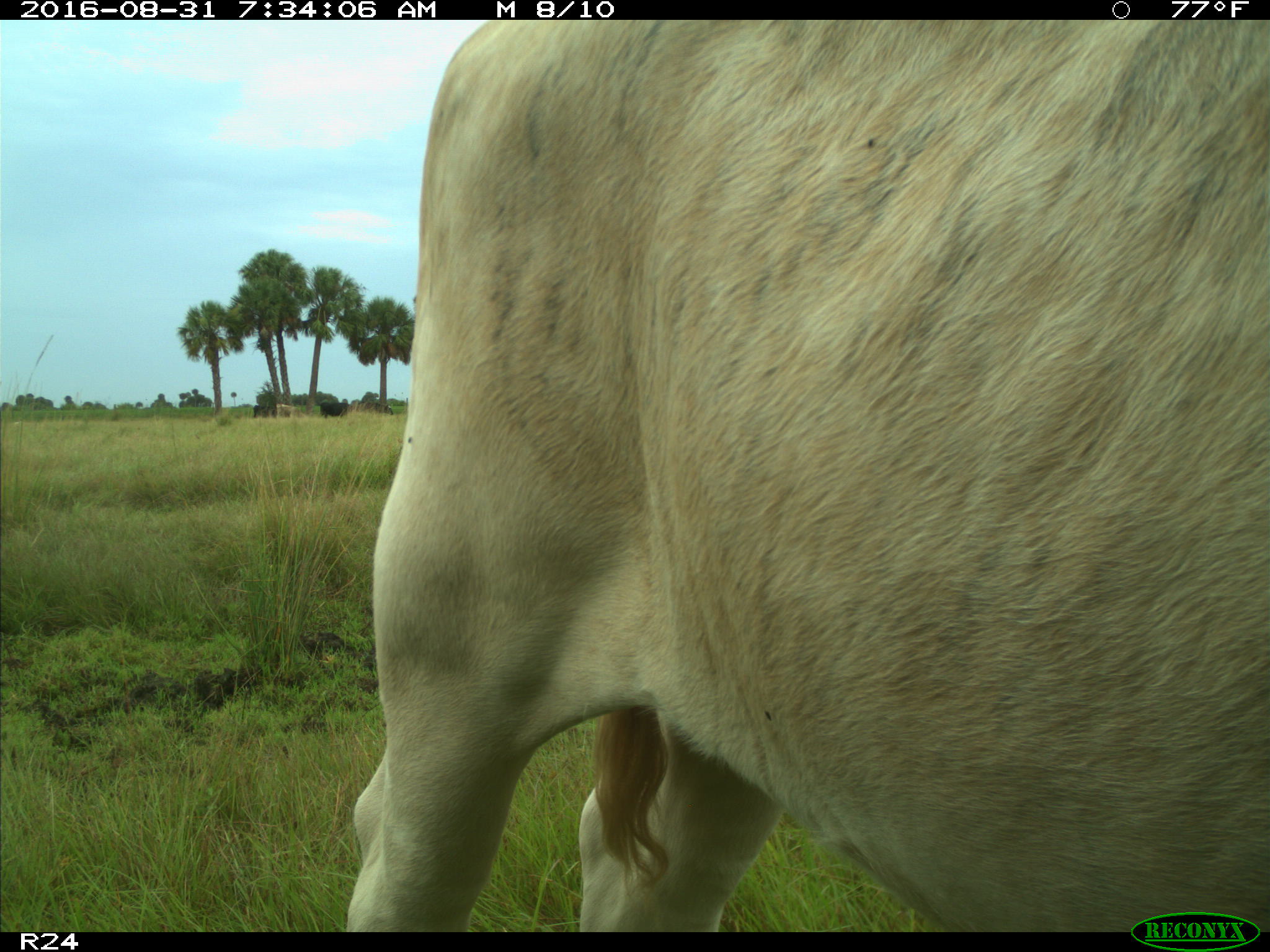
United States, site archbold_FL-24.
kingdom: Animalia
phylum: Chordata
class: Mammalia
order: Artiodactyla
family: Bovidae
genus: Bos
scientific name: Bos taurus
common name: domestic cow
Bos taurus (domestic cow).